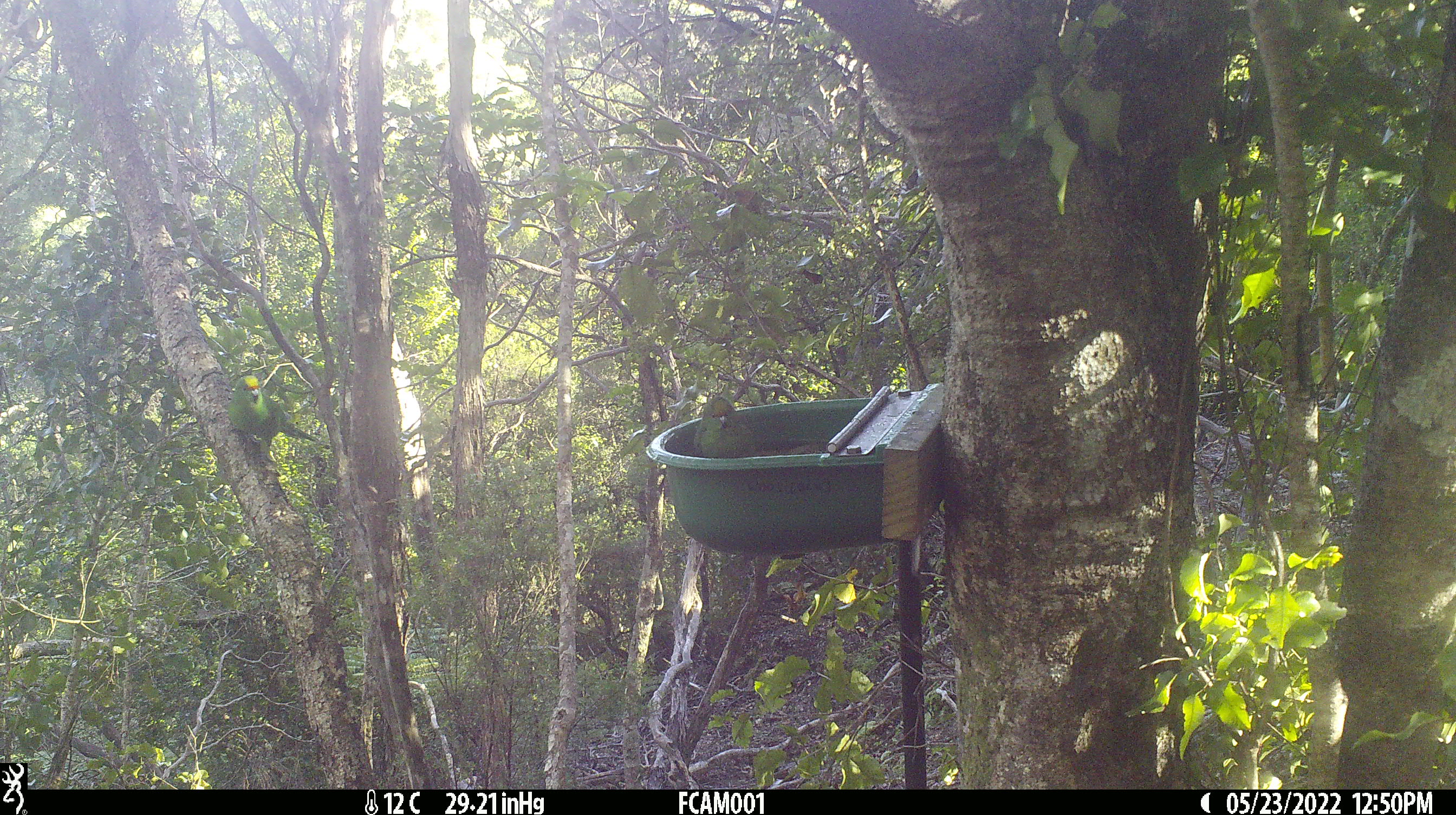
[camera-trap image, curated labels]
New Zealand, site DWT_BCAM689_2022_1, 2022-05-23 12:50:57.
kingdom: Animalia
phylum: Chordata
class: Aves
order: Psittaciformes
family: Psittaculidae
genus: Cyanoramphus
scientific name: Cyanoramphus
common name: parakeet